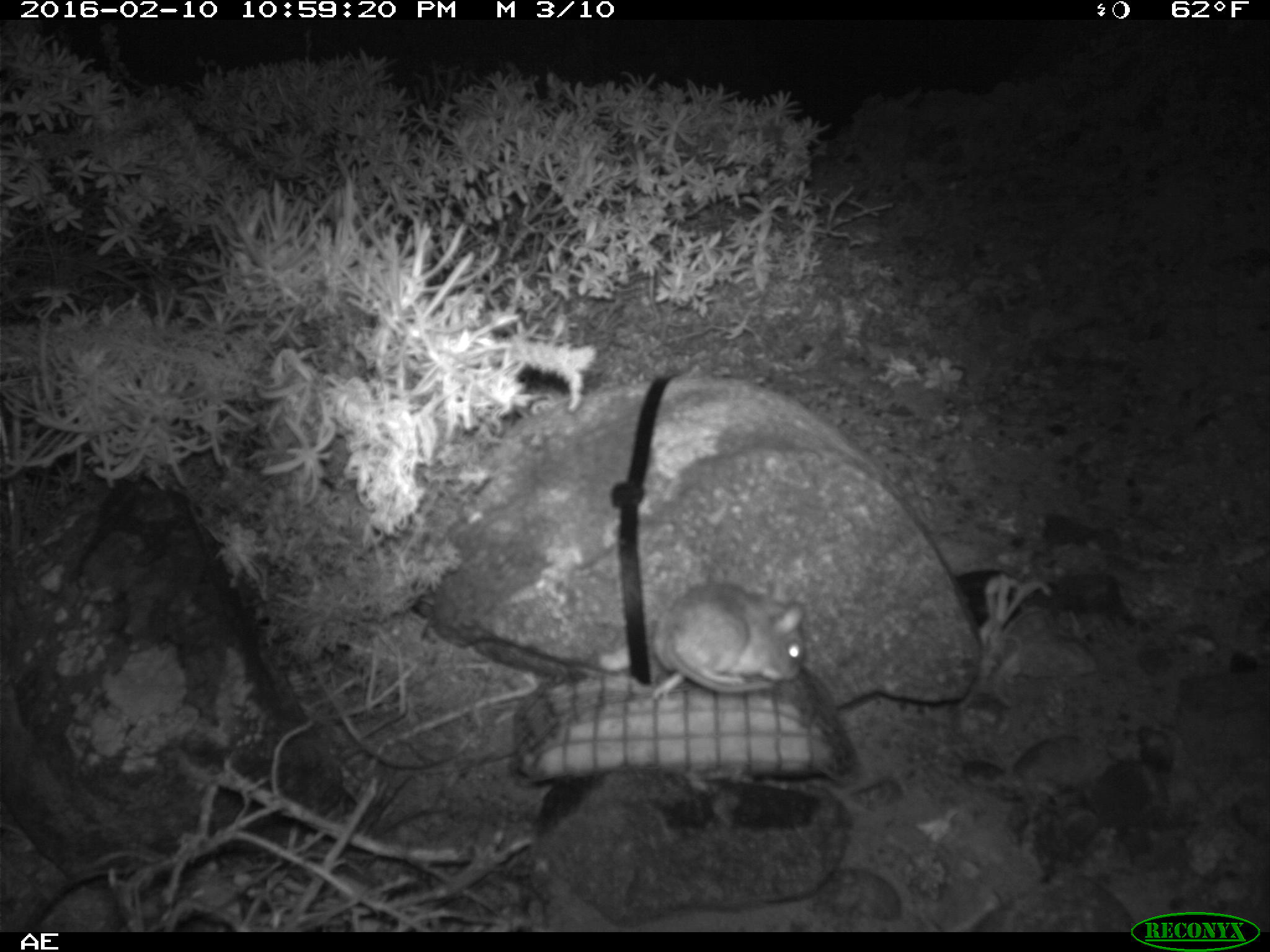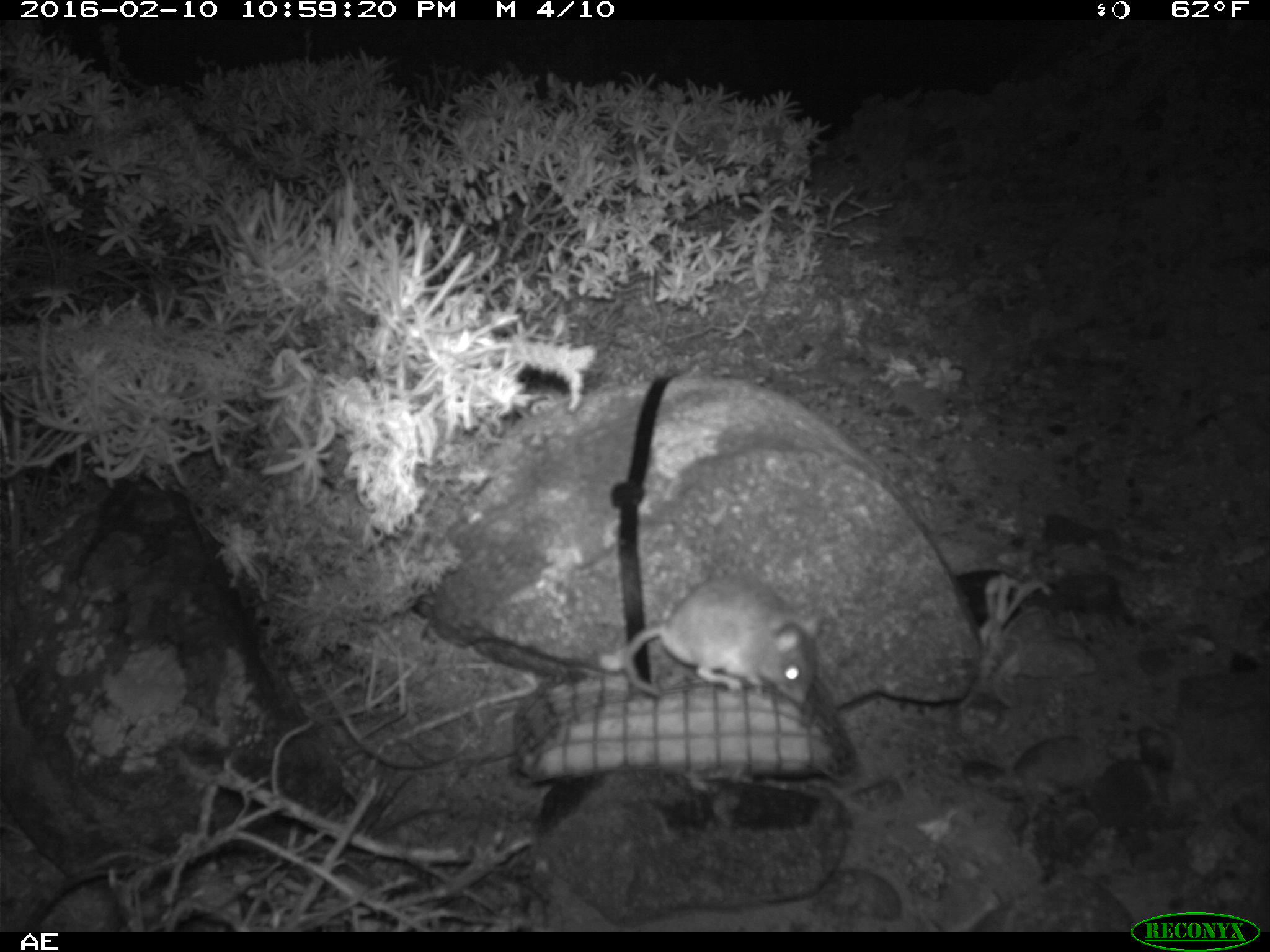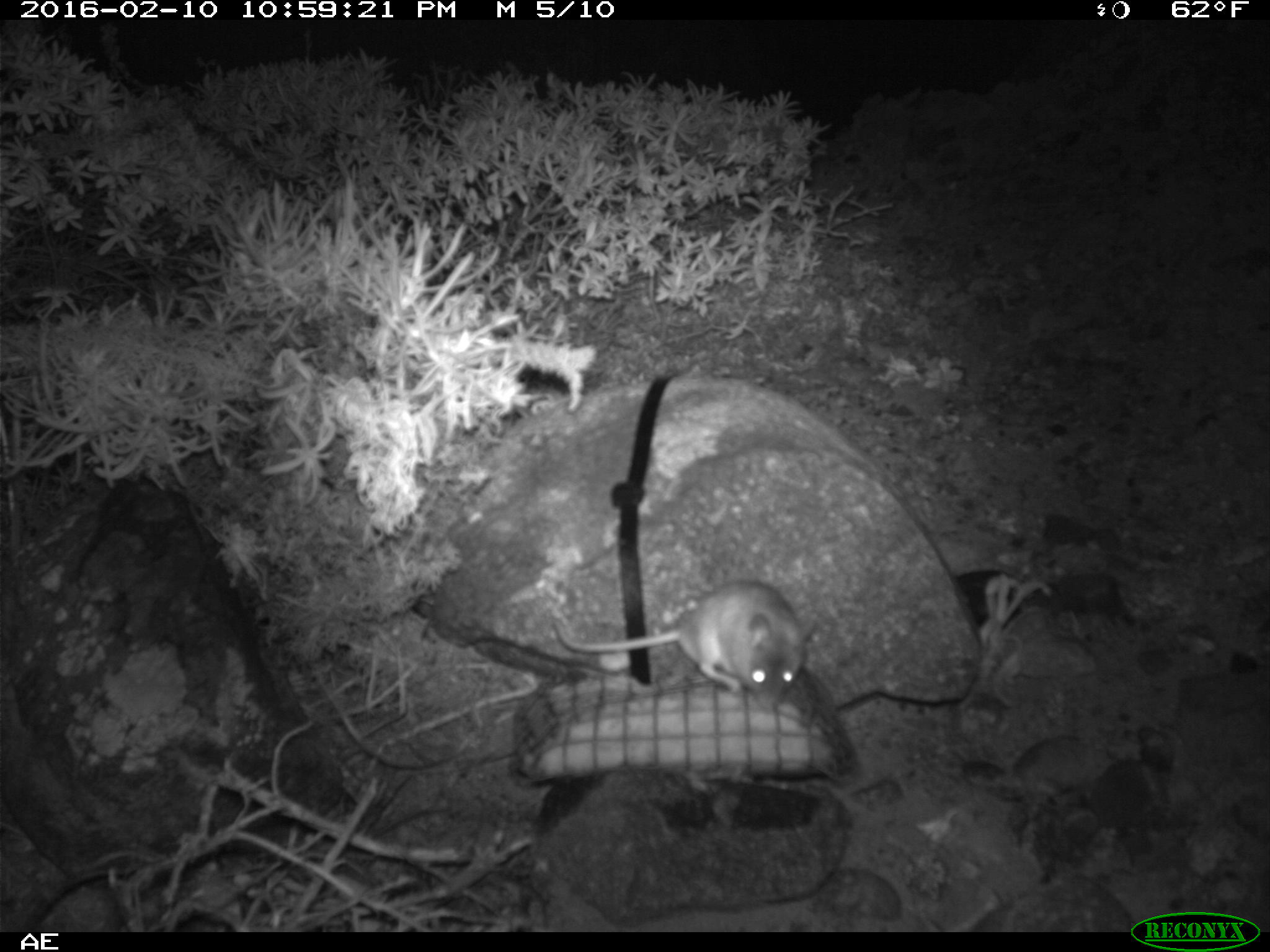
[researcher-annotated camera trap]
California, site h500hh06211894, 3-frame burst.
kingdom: Animalia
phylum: Chordata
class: Mammalia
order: Rodentia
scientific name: Rodentia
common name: rodent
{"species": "rodent (Rodentia)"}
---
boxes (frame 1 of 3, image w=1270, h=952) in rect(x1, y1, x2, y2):
rodent: rect(651, 582, 804, 699)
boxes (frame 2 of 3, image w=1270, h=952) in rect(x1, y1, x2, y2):
rodent: rect(623, 573, 824, 700)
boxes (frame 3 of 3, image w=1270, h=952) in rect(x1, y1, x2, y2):
rodent: rect(549, 579, 814, 714)